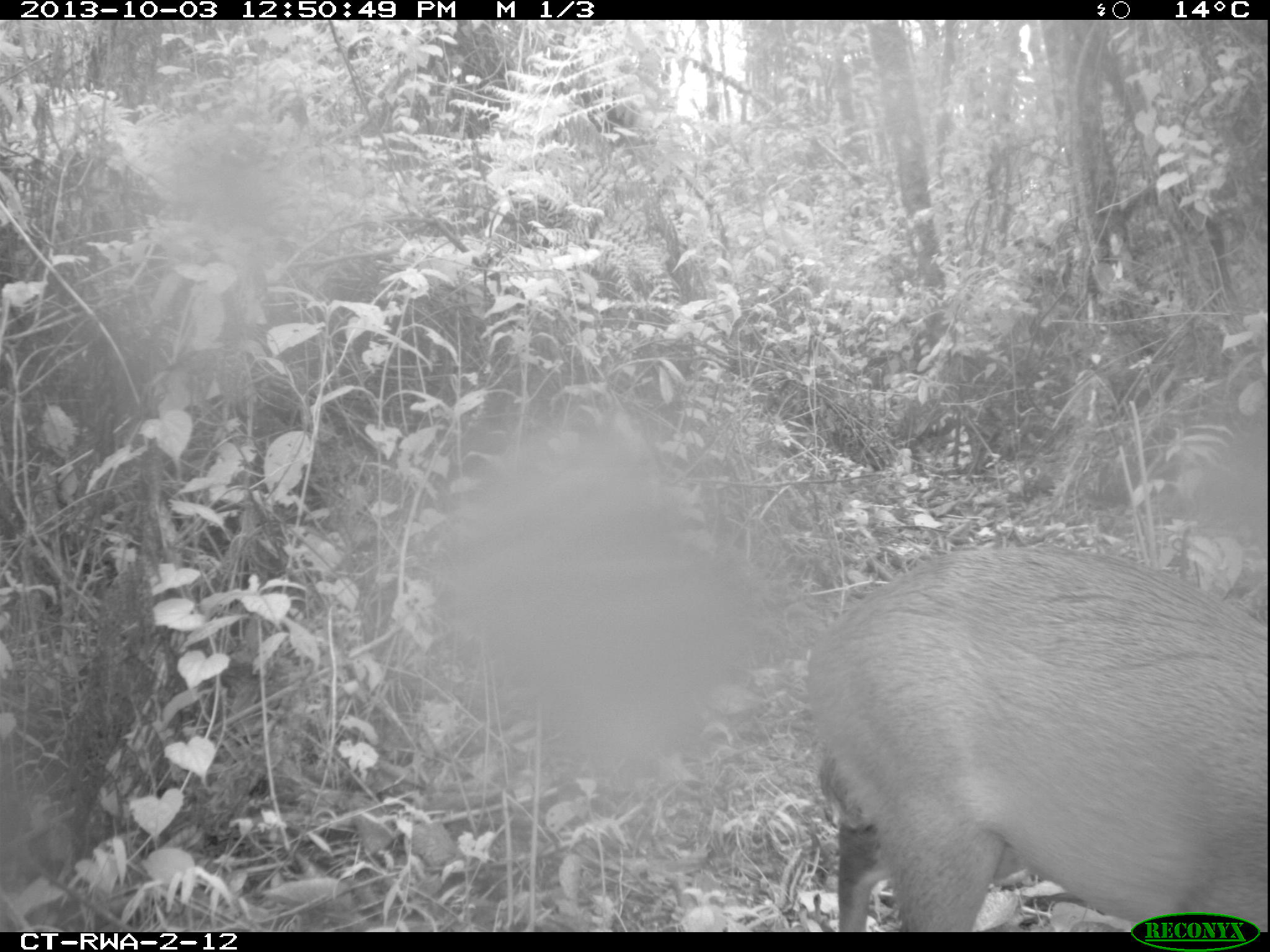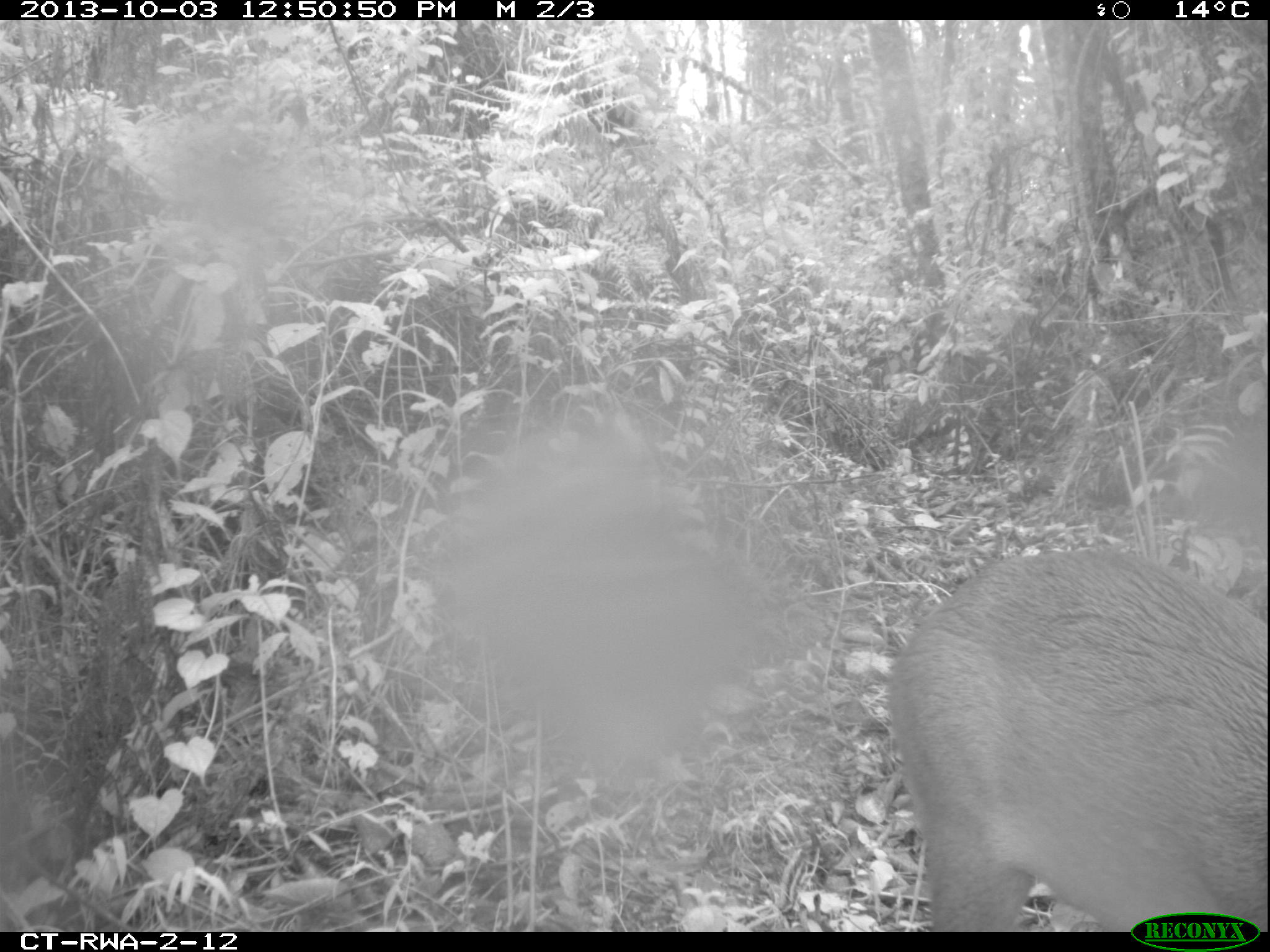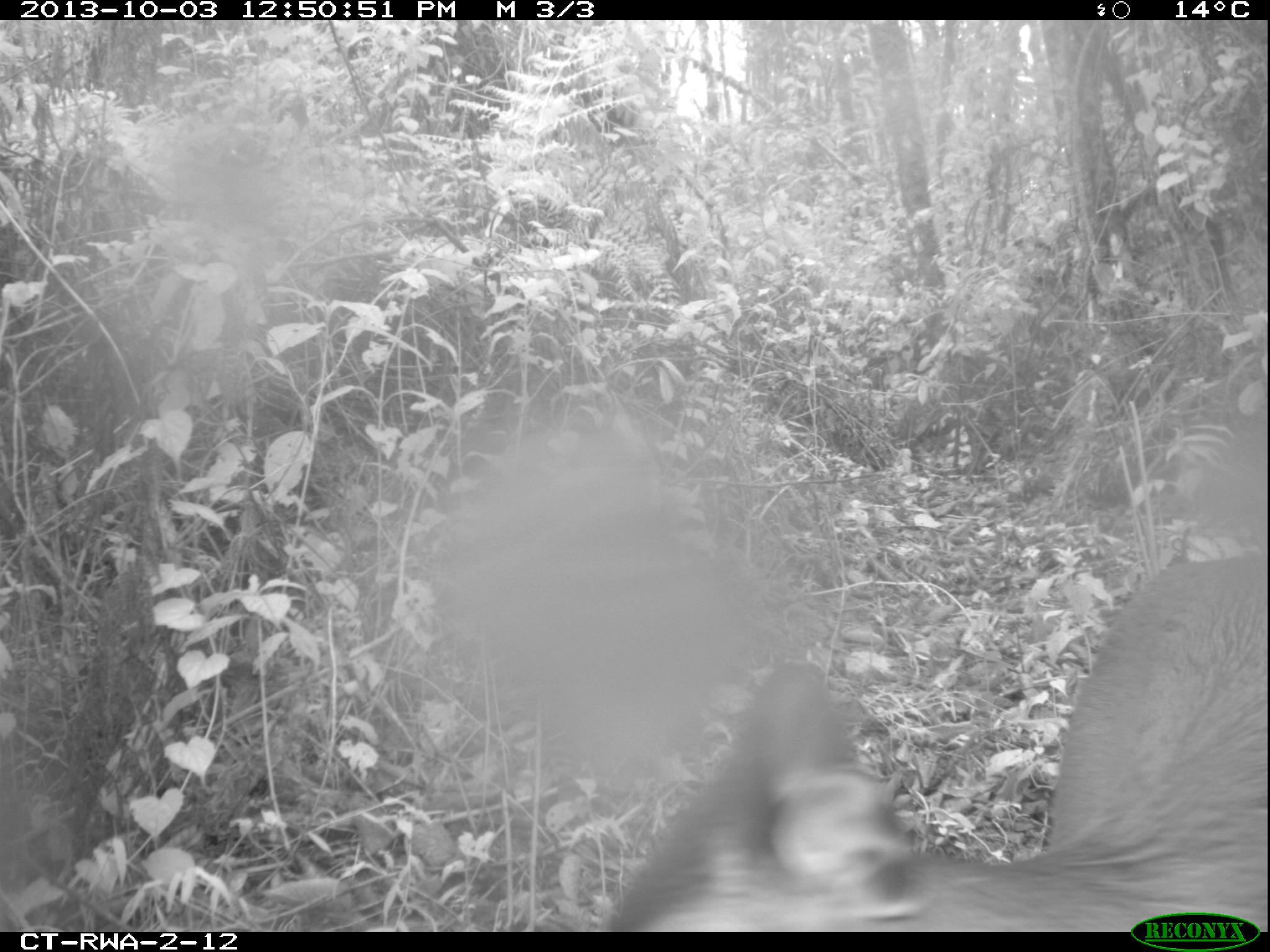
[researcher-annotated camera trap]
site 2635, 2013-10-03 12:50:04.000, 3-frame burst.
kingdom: Animalia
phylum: Chordata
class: Mammalia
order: Artiodactyla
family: Bovidae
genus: Cephalophus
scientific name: Cephalophus nigrifrons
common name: black-fronted duiker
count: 1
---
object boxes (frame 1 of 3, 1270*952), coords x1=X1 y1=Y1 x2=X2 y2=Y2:
cephalophus nigrifrons: x1=803 y1=537 x2=1268 y2=930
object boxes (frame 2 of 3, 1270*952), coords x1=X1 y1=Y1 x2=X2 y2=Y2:
cephalophus nigrifrons: x1=886 y1=539 x2=1270 y2=928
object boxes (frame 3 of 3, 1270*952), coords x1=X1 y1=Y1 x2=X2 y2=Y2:
cephalophus nigrifrons: x1=597 y1=545 x2=1263 y2=928